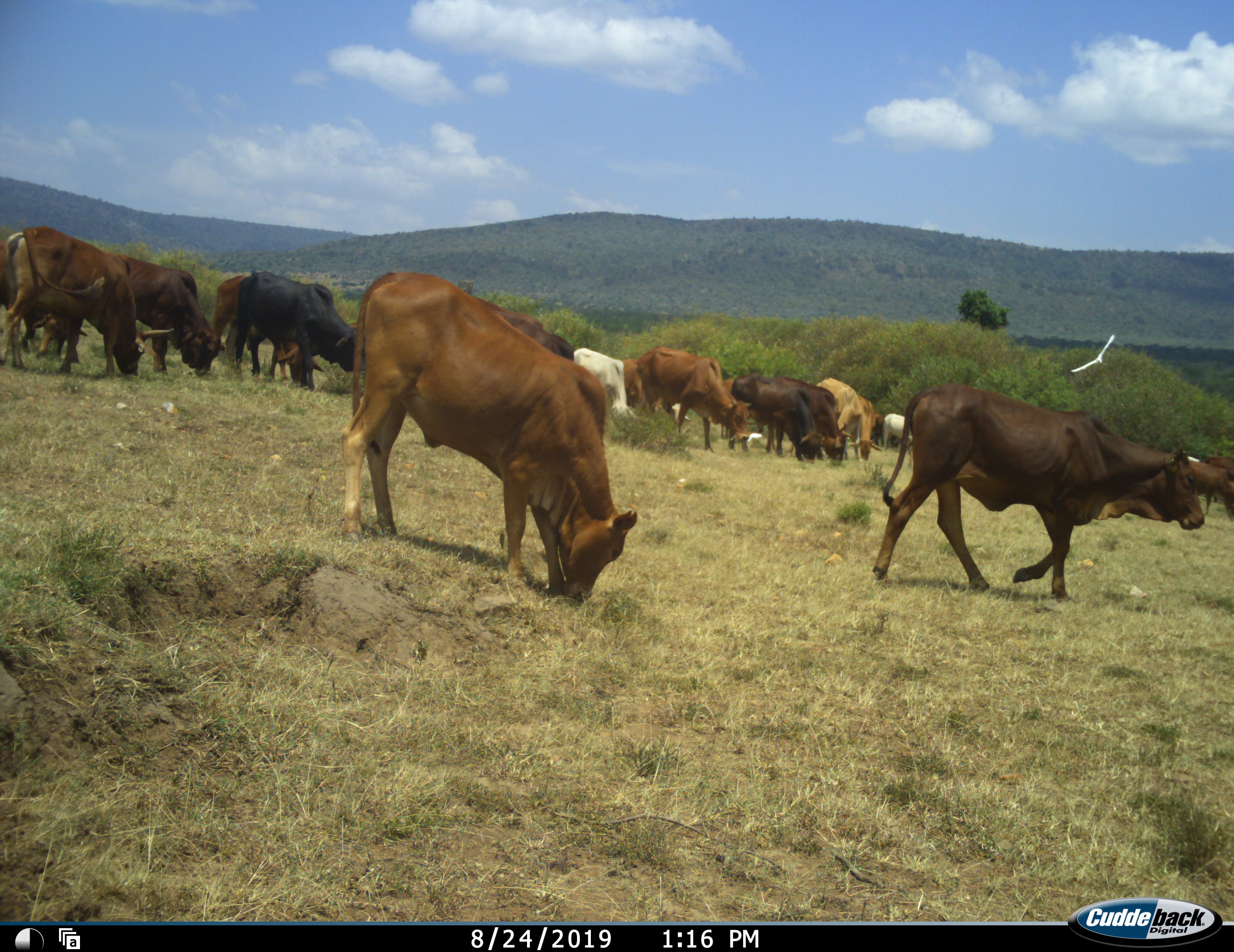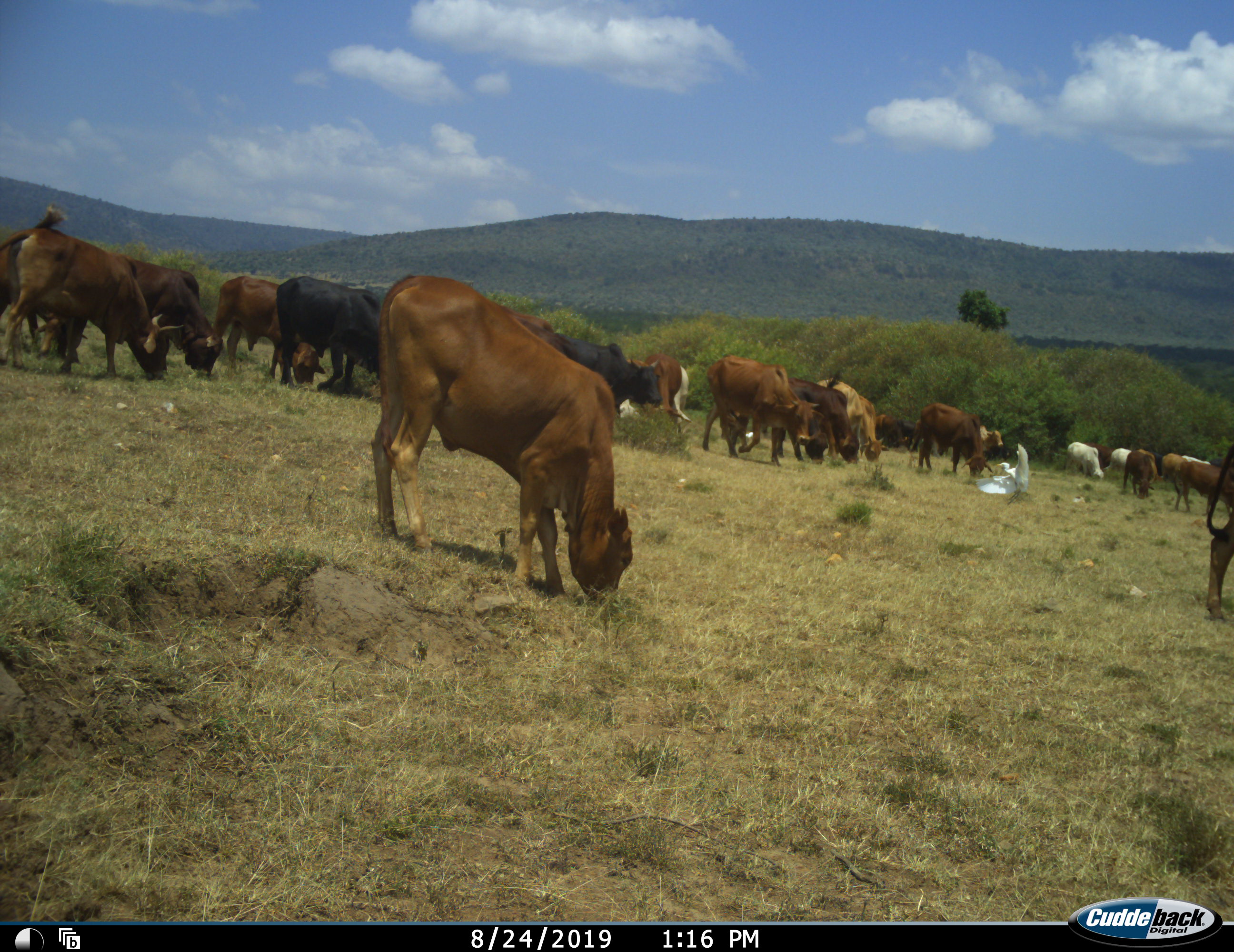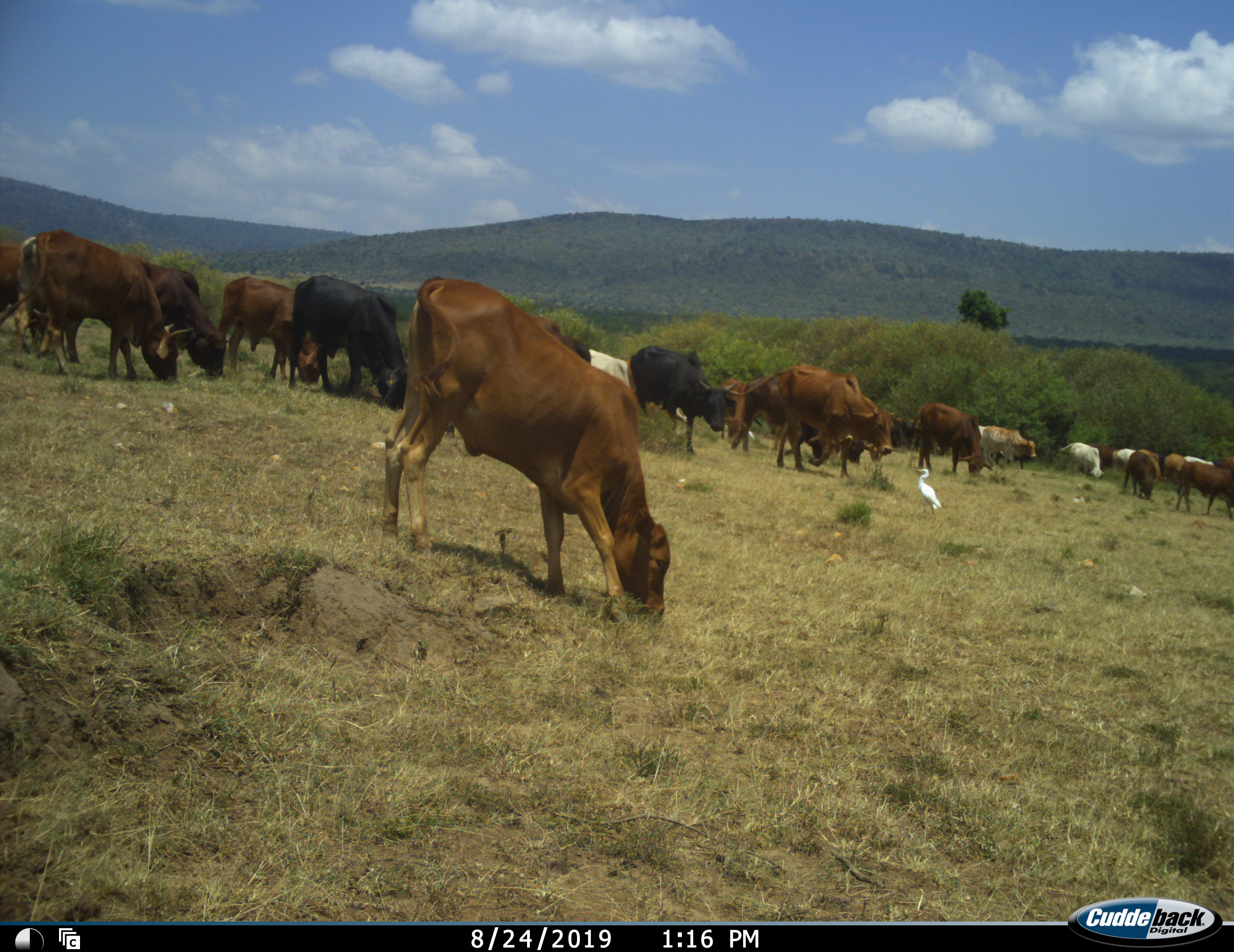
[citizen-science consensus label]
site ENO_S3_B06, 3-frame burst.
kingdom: Animalia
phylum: Chordata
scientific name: Vertebrata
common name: domestic animal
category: domesticanimal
Domesticanimal (domestic animal) (Vertebrata), count 11-50. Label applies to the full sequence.